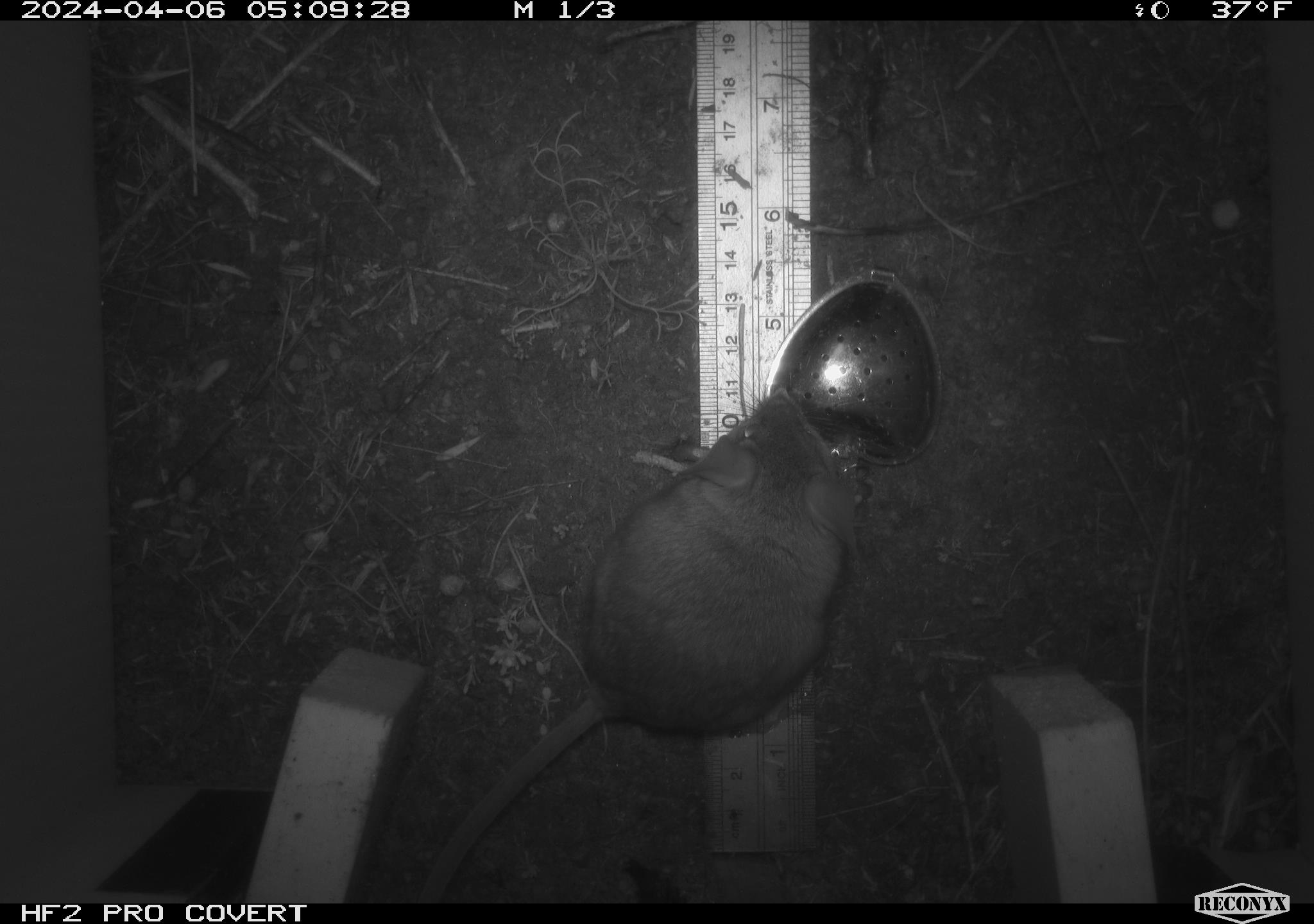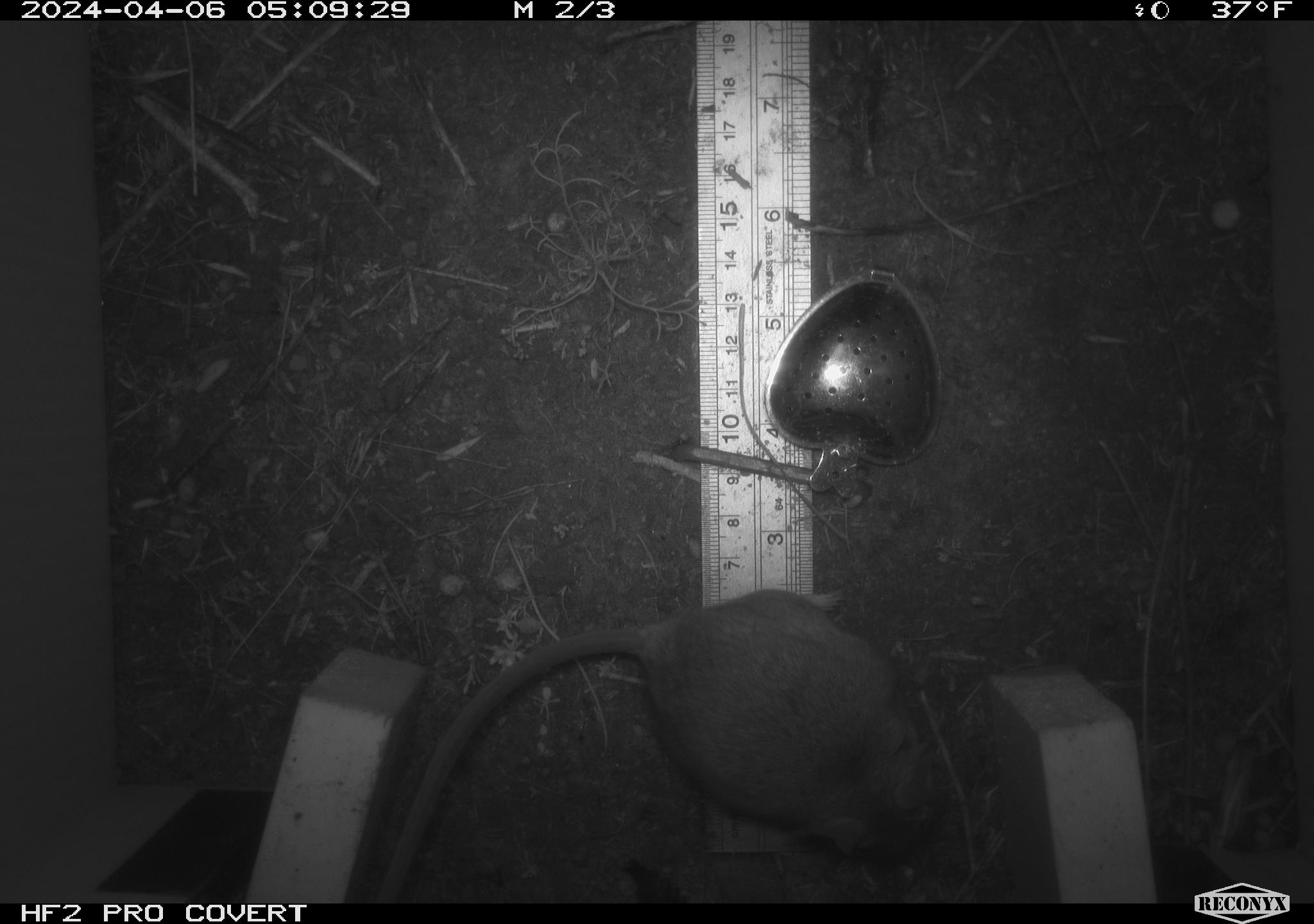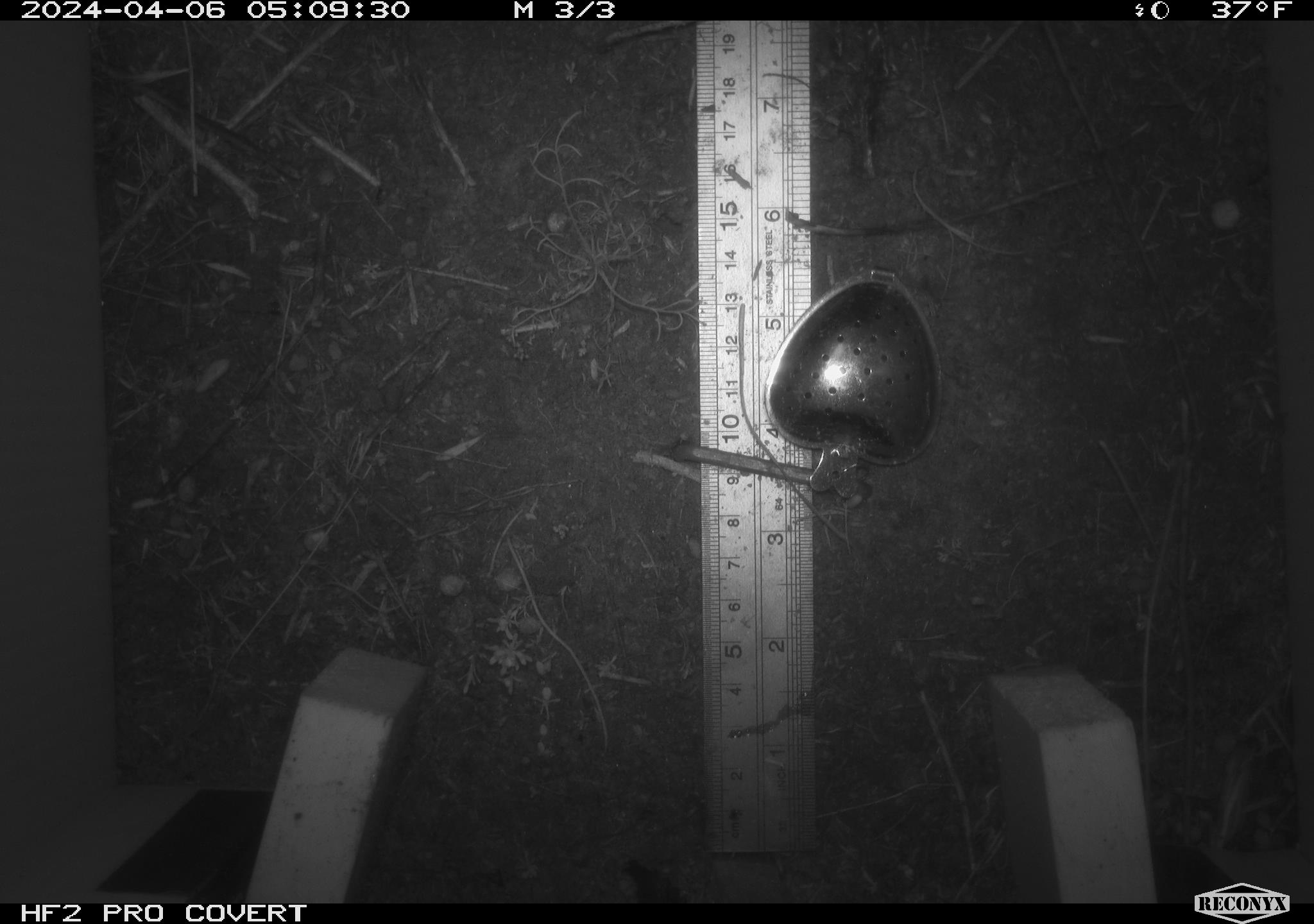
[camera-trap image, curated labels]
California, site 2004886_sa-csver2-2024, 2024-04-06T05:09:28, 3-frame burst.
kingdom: Animalia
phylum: Chordata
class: Mammalia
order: Rodentia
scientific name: Rodentia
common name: rodent